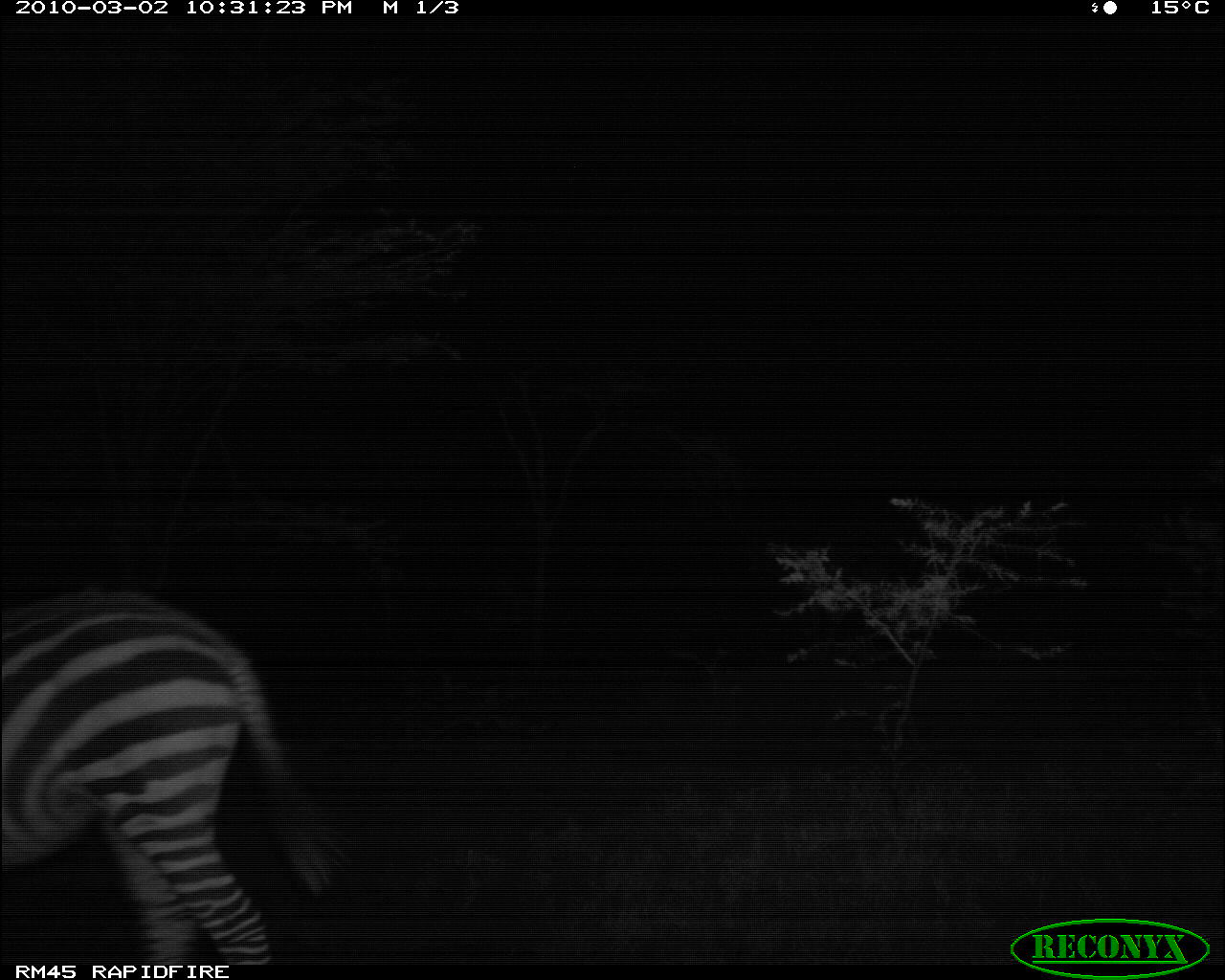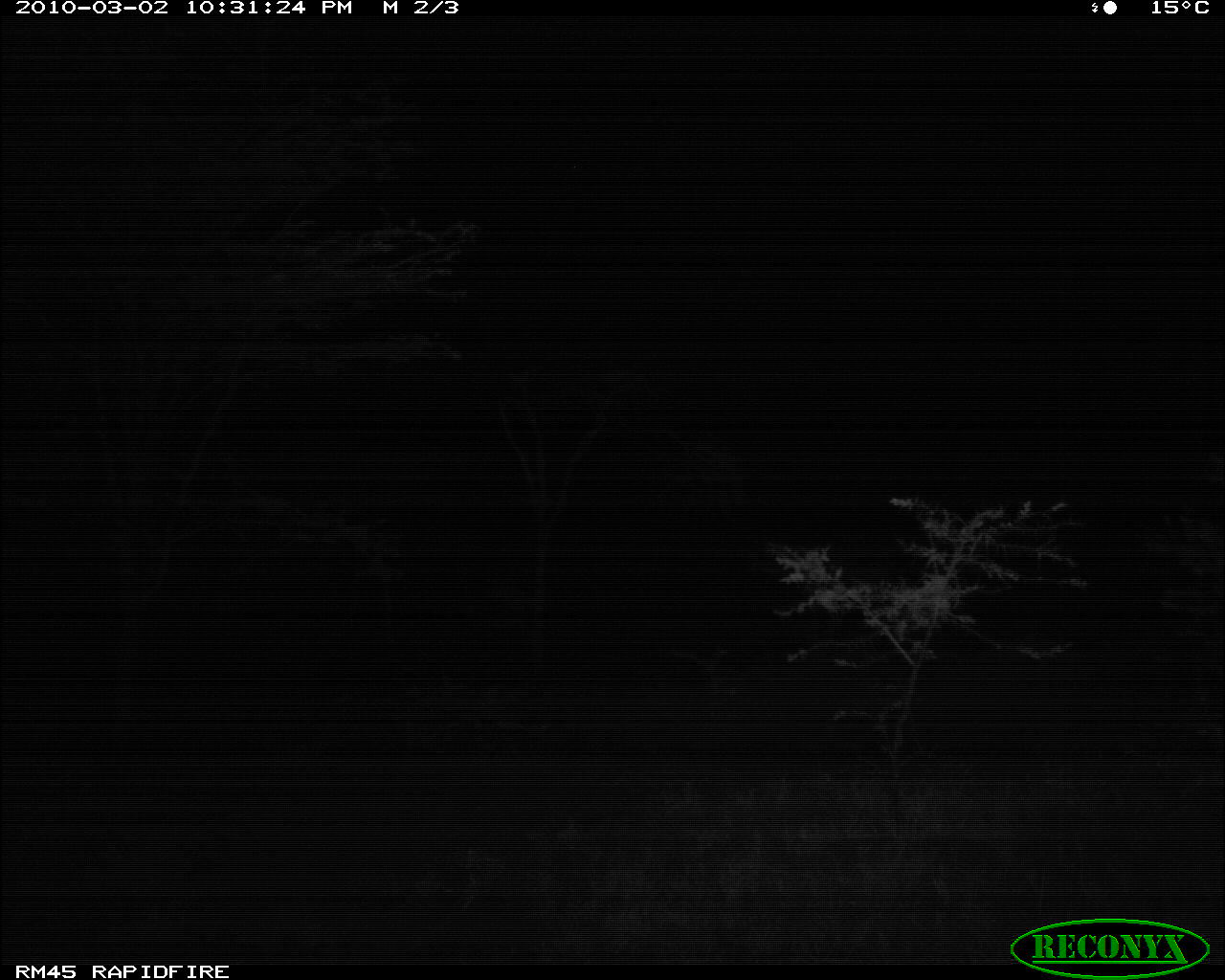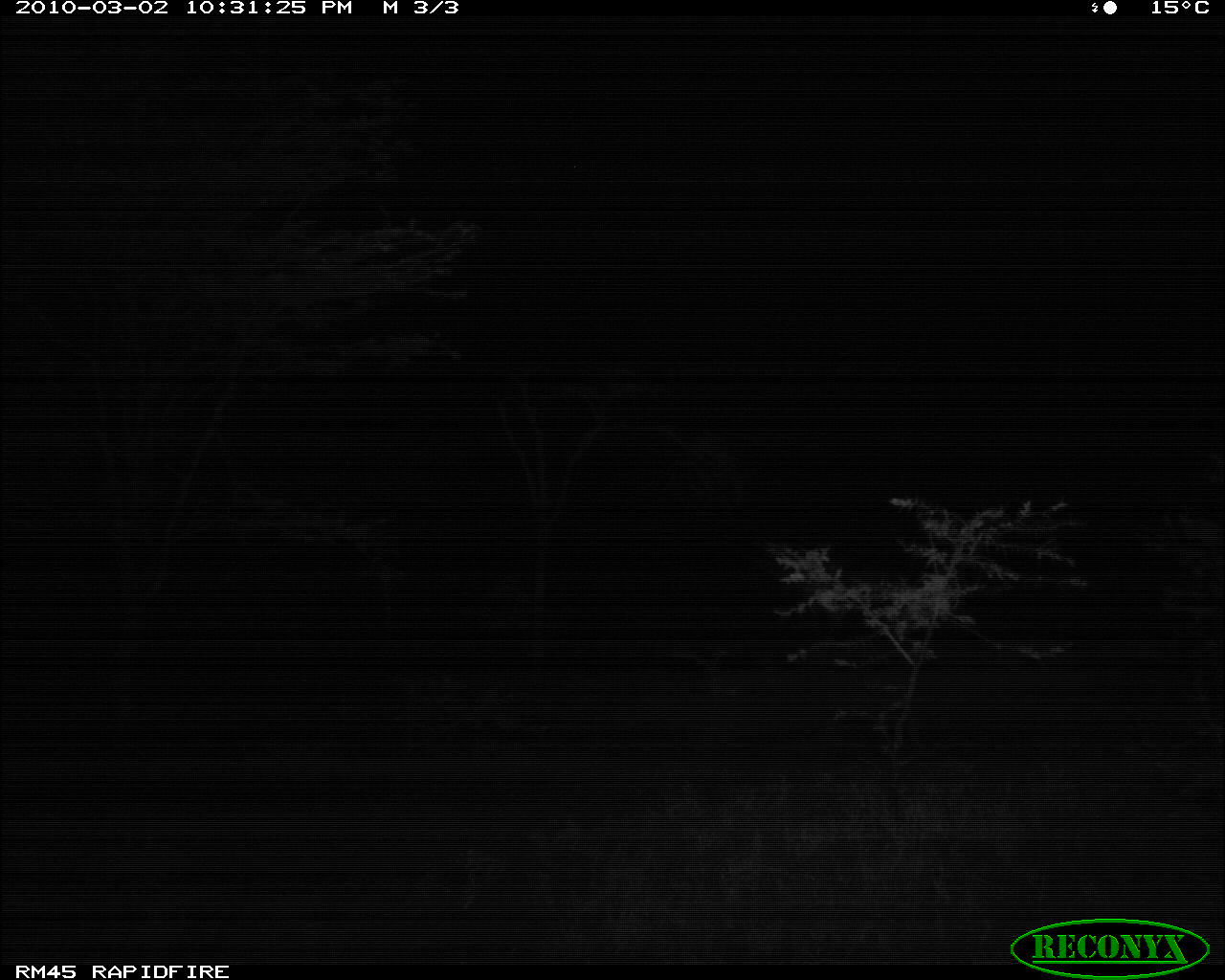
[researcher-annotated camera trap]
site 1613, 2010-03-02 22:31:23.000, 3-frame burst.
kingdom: Animalia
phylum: Chordata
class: Mammalia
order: Perissodactyla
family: Equidae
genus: Equus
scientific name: Equus quagga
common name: plains zebra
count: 1